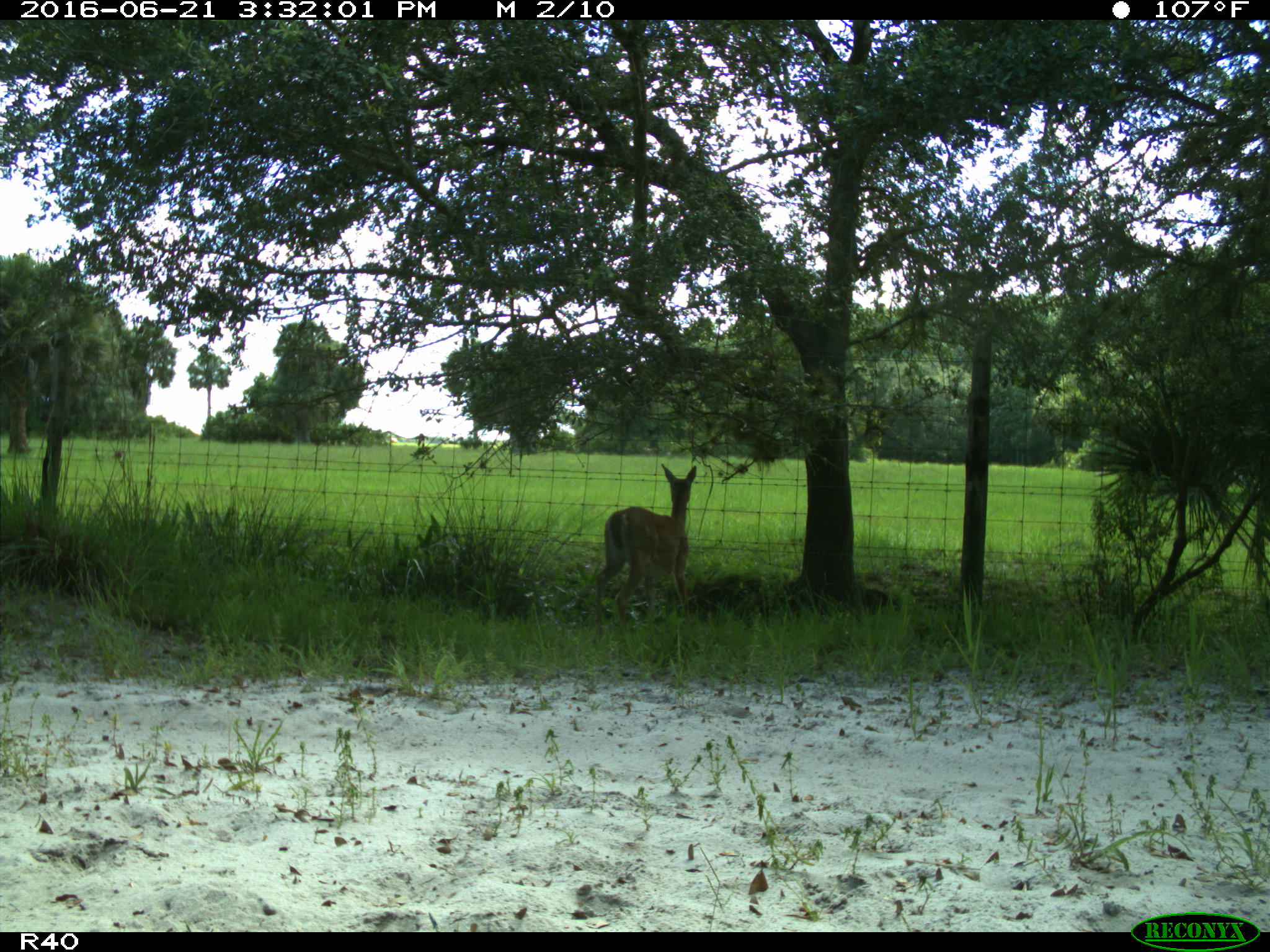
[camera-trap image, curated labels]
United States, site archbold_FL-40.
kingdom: Animalia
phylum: Chordata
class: Mammalia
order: Artiodactyla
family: Cervidae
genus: Odocoileus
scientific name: Odocoileus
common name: deer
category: unidentified deer